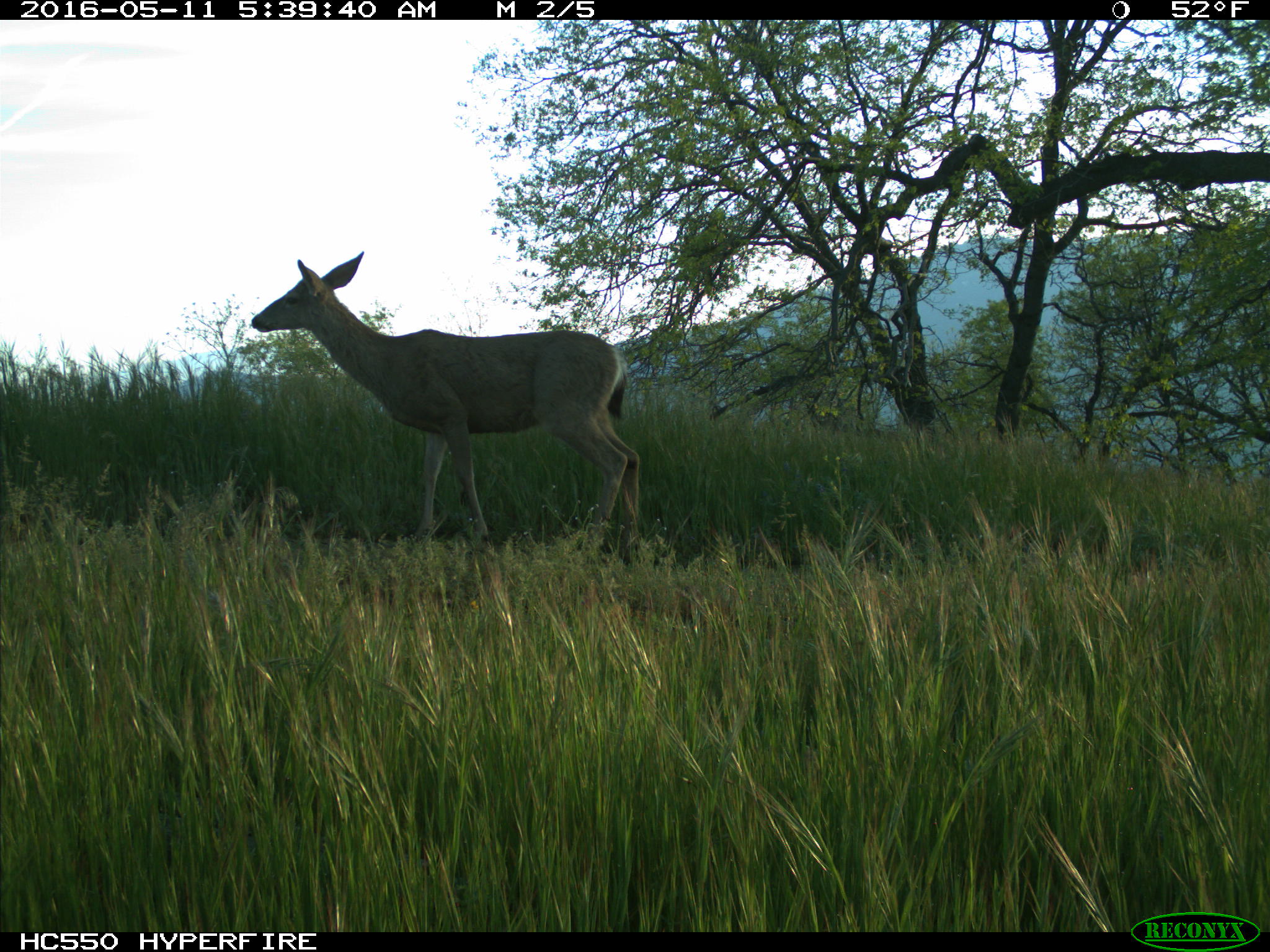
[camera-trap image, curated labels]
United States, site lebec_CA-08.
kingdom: Animalia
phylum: Chordata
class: Mammalia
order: Artiodactyla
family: Cervidae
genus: Odocoileus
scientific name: Odocoileus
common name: deer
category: unidentified deer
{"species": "unidentified deer (deer) (Odocoileus)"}